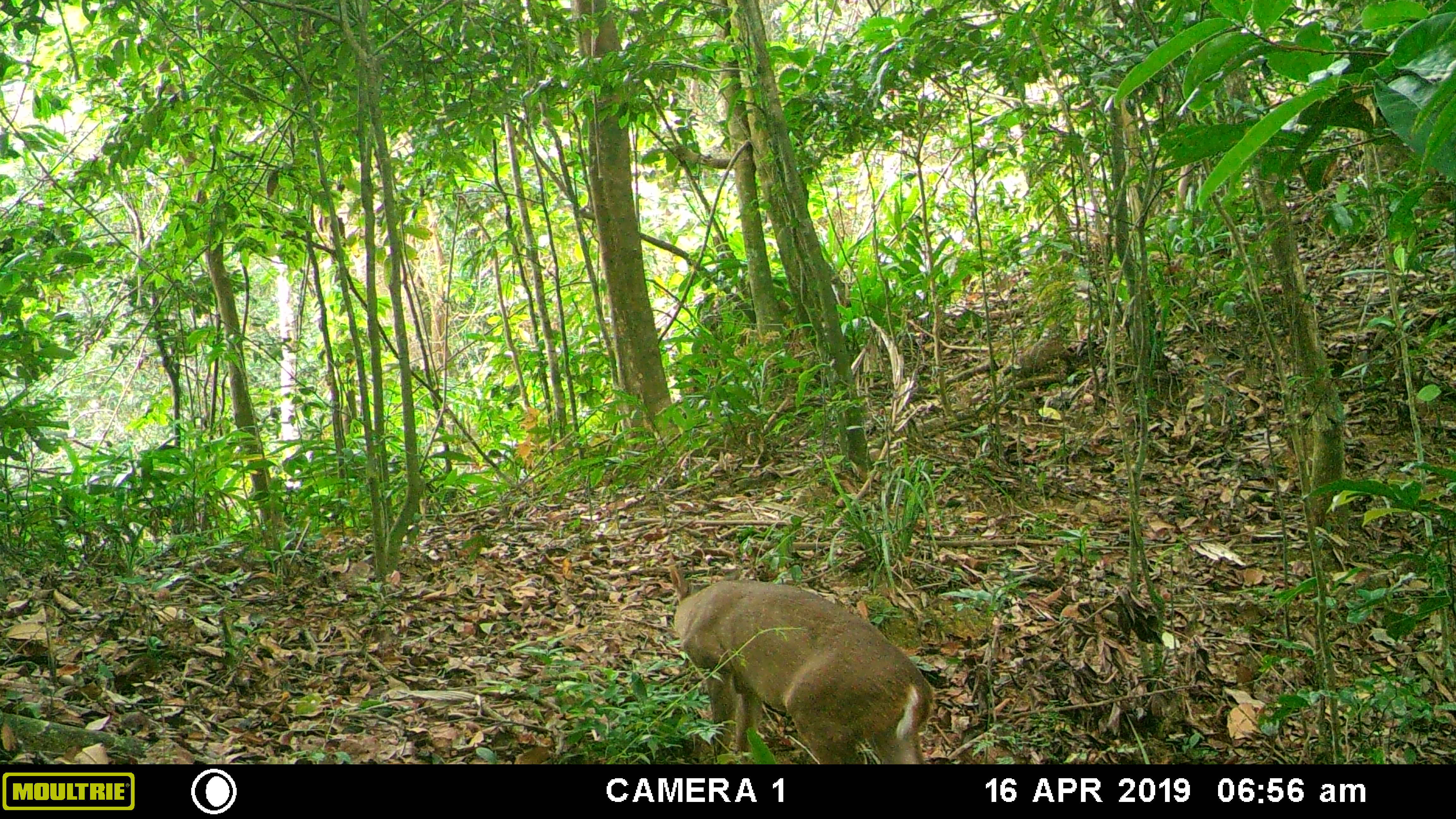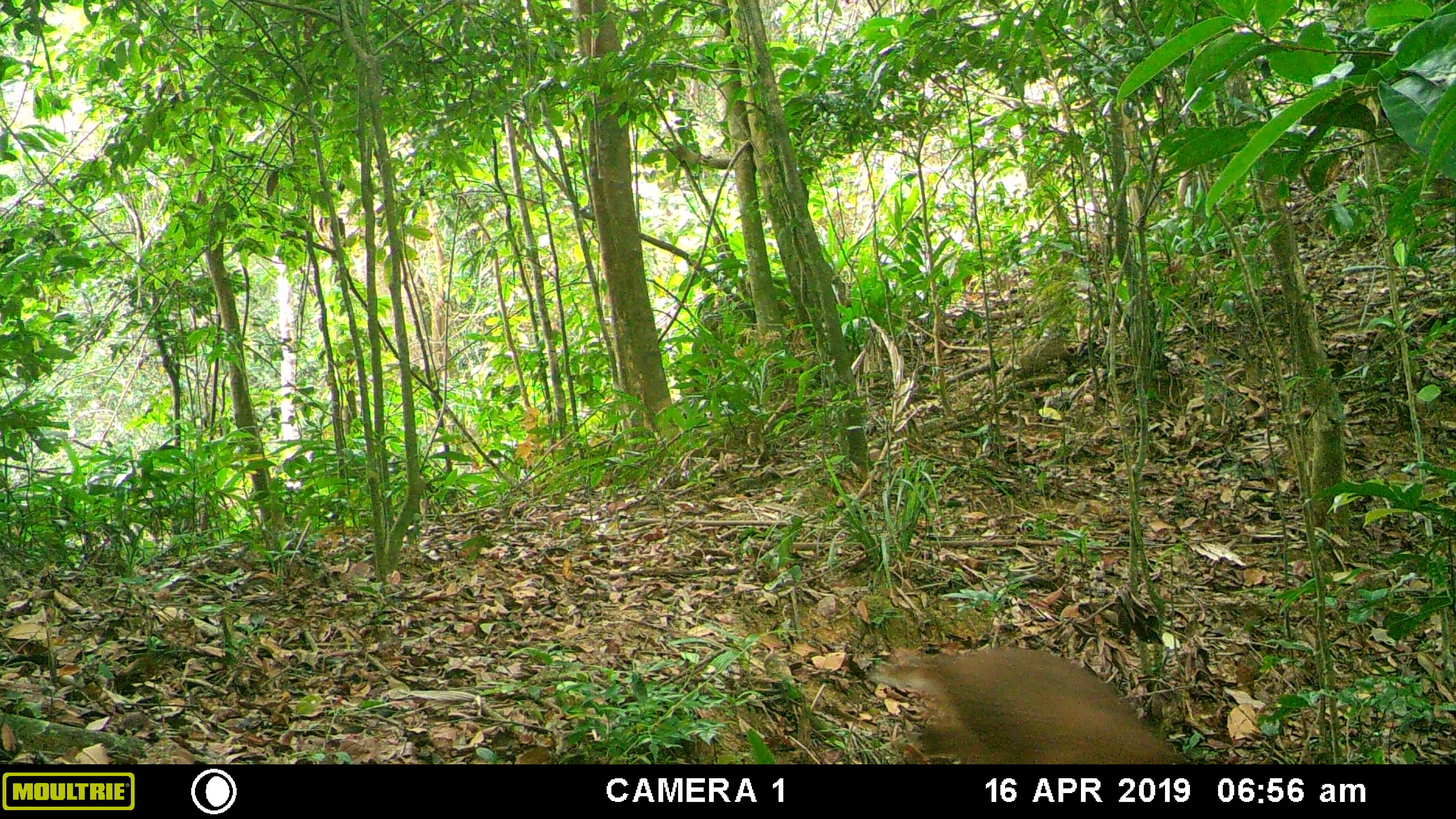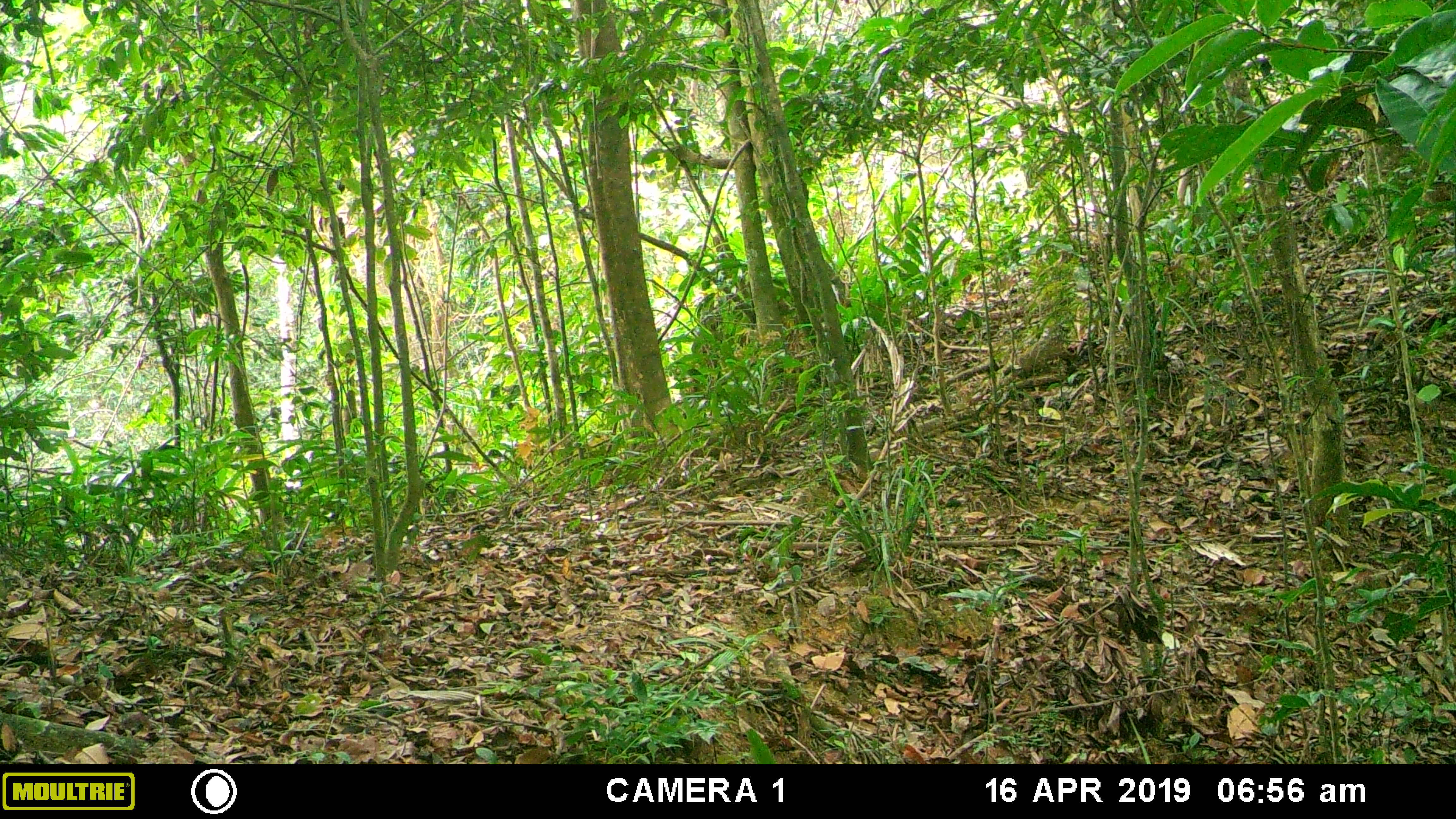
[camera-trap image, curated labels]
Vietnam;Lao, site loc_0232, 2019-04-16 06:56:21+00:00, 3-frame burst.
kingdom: Animalia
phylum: Chordata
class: Mammalia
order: Artiodactyla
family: Cervidae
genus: Muntiacus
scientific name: Muntiacus vuquangensis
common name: large-antlered muntjac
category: large antlered muntjac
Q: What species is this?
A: Large antlered muntjac (large-antlered muntjac) (Muntiacus vuquangensis).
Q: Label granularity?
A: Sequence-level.